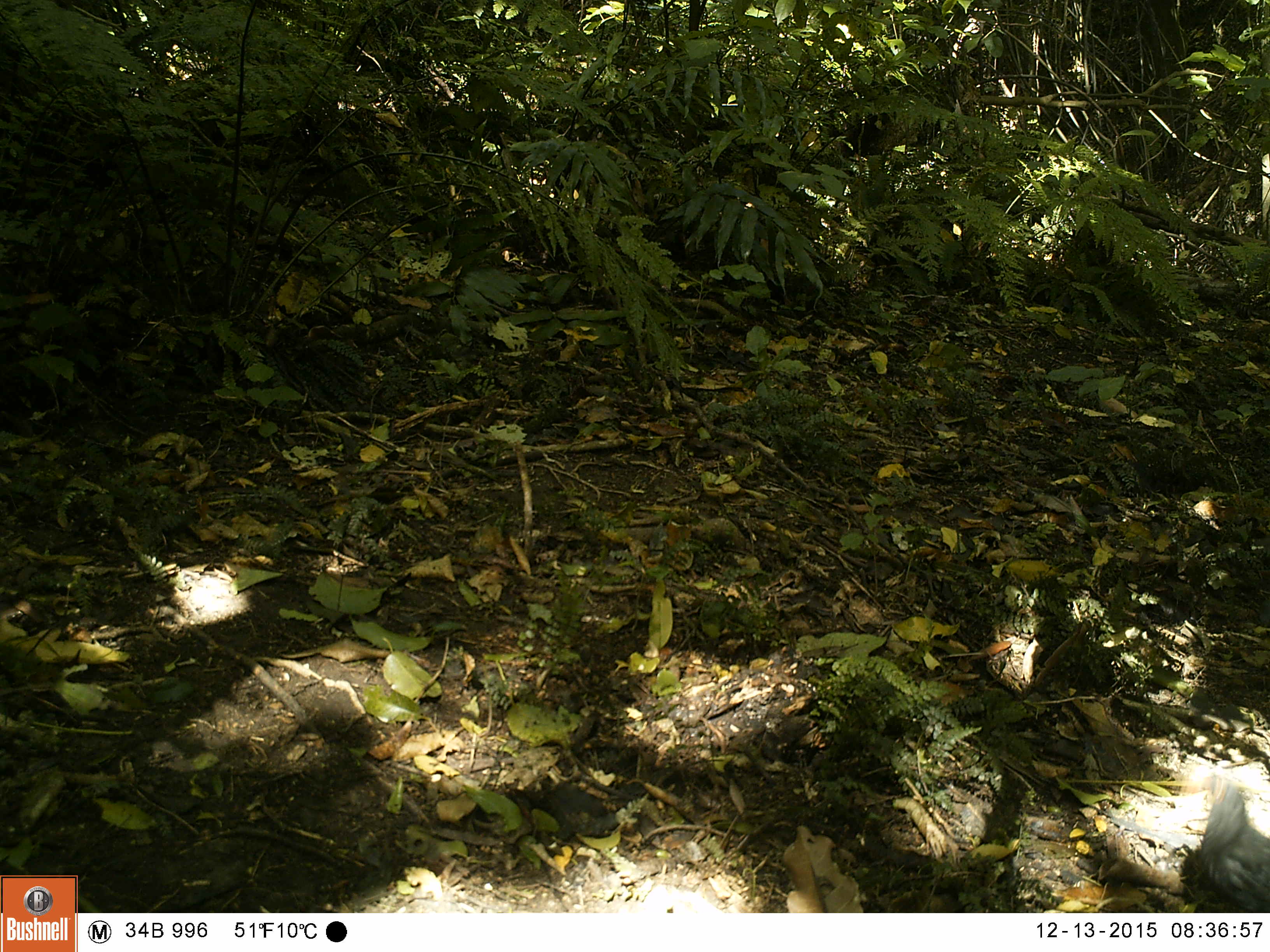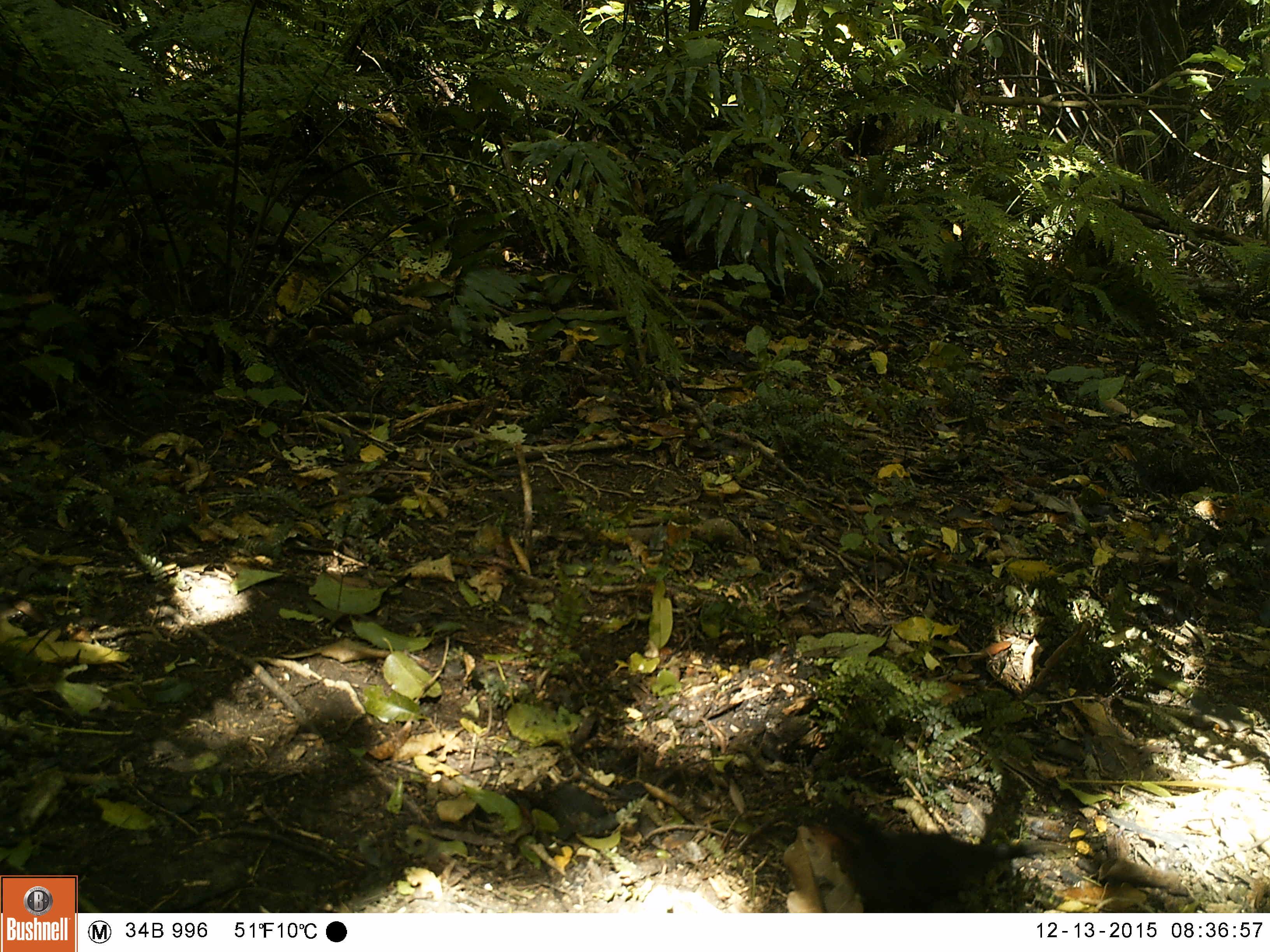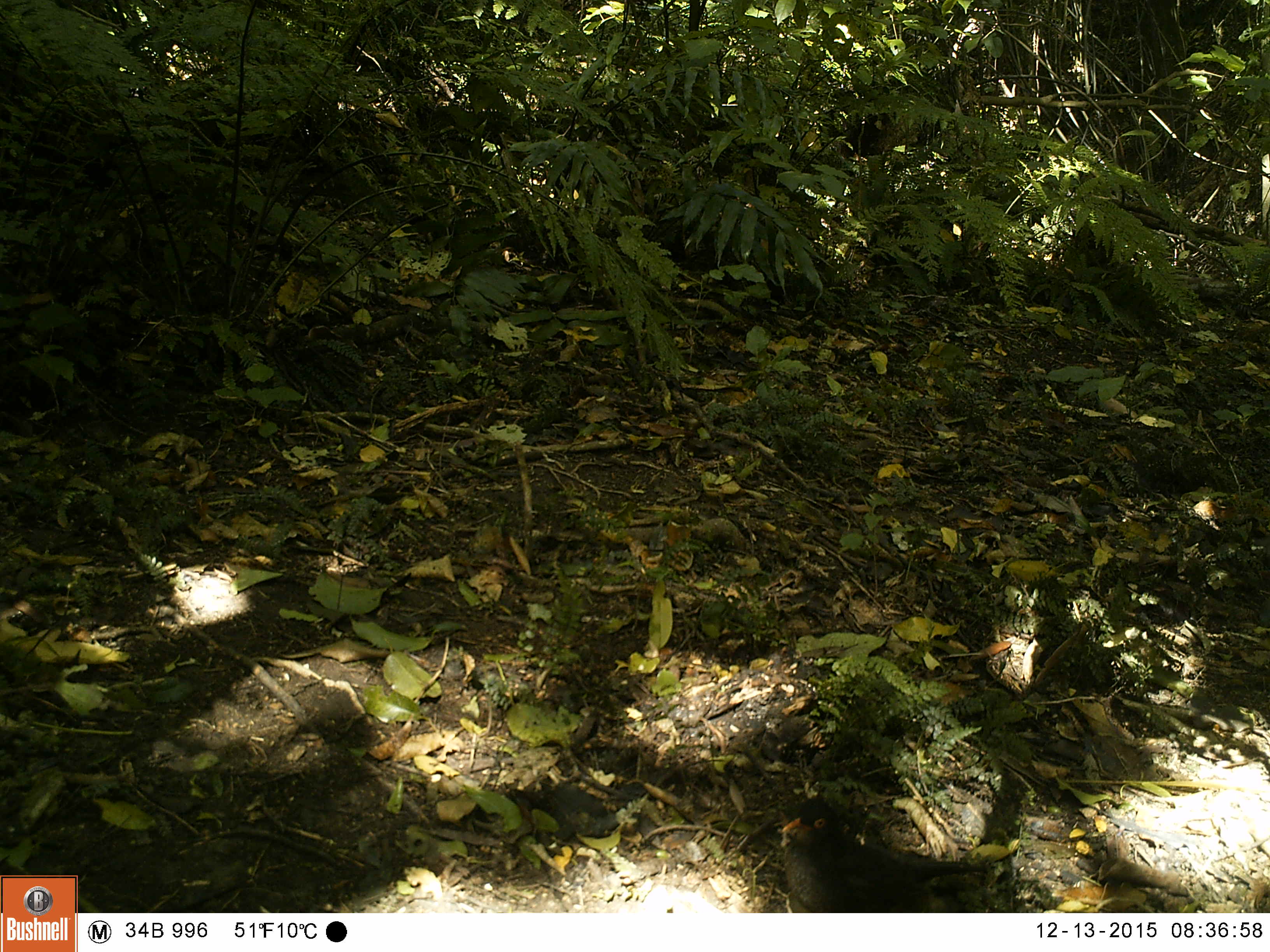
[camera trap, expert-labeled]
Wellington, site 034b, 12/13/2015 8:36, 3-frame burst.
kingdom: Animalia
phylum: Chordata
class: Aves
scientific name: Aves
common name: bird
Bird (Aves).